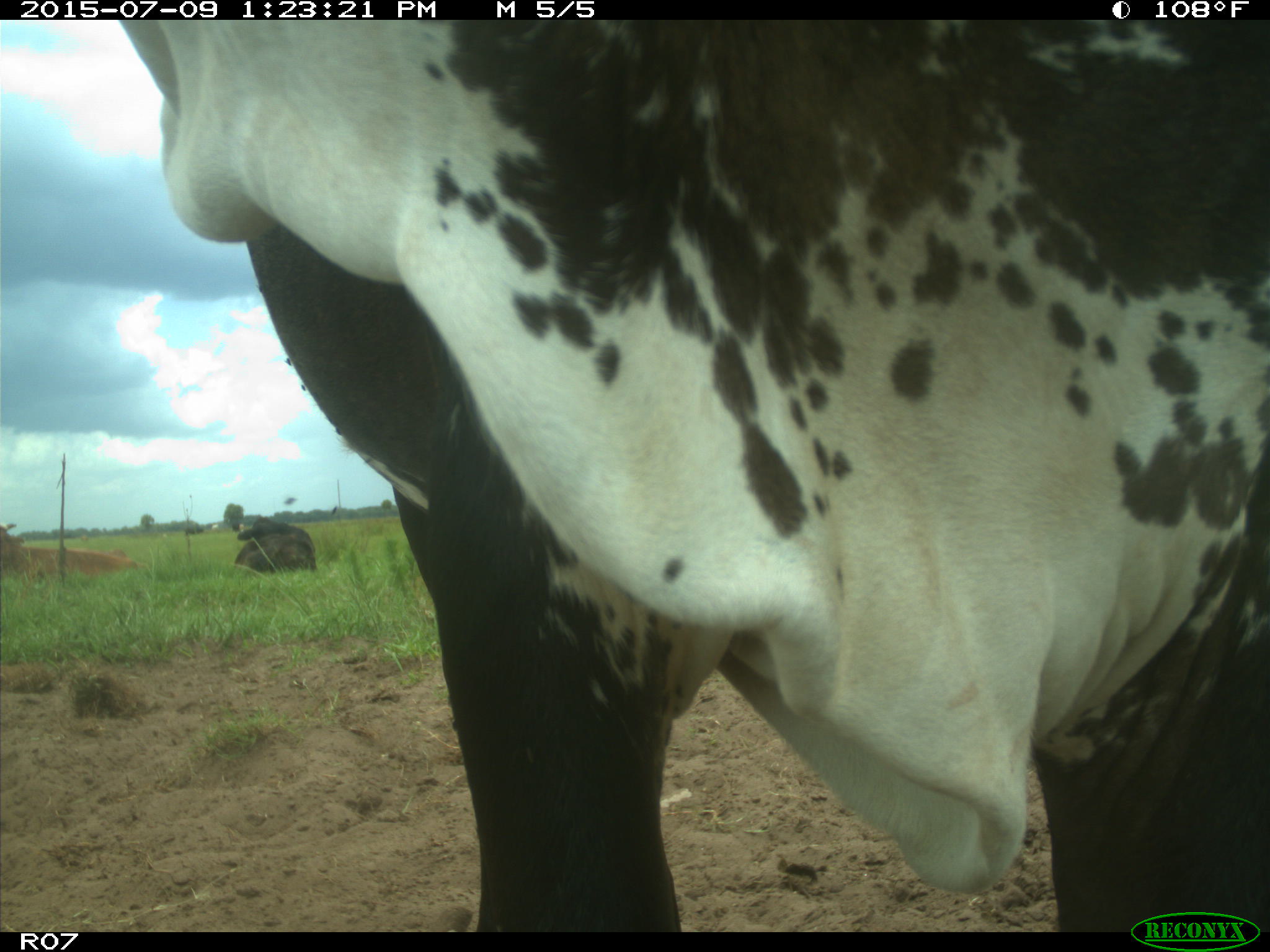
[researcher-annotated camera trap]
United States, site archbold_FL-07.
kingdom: Animalia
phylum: Chordata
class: Mammalia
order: Artiodactyla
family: Bovidae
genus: Bos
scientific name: Bos taurus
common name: domestic cow